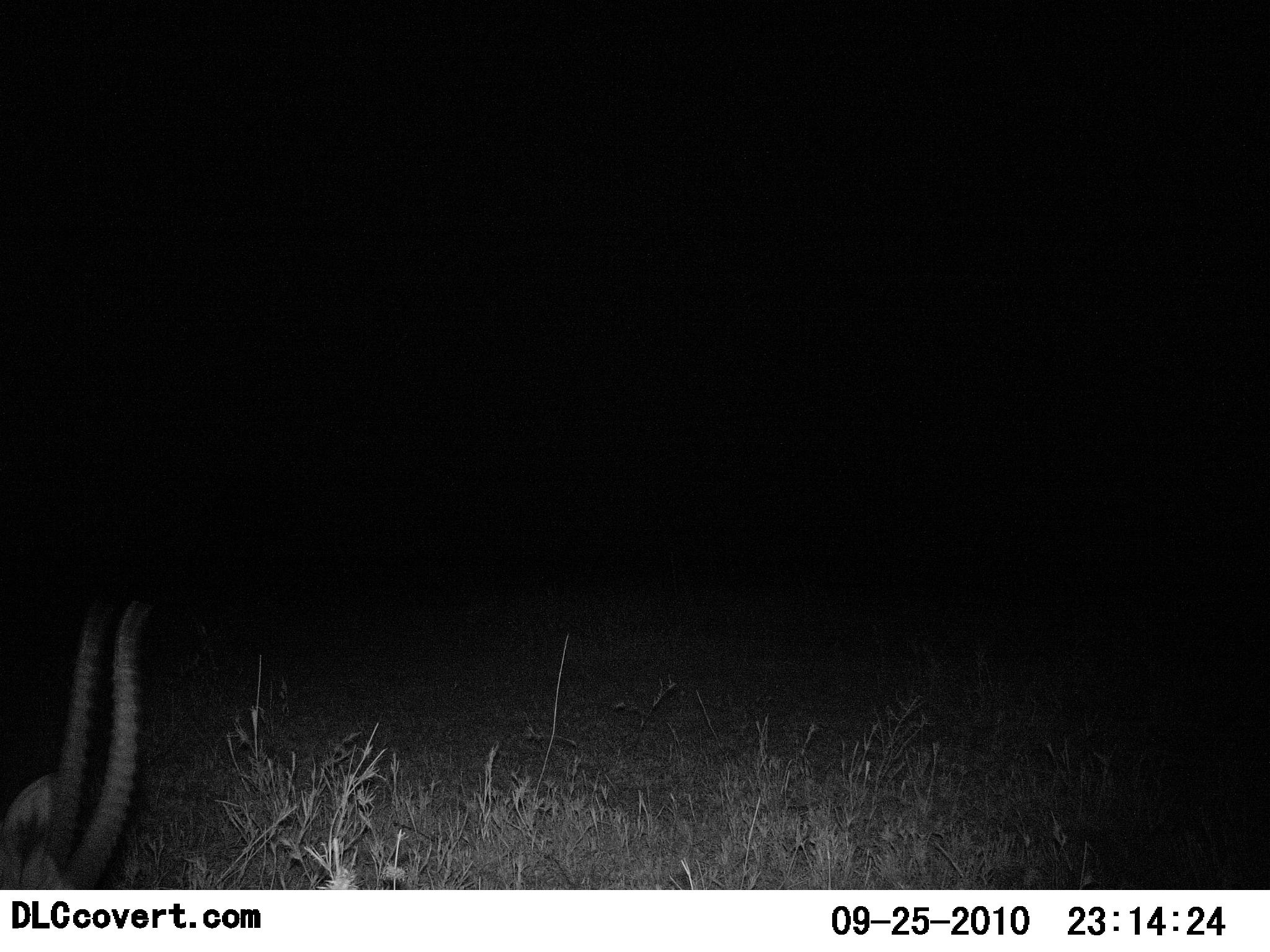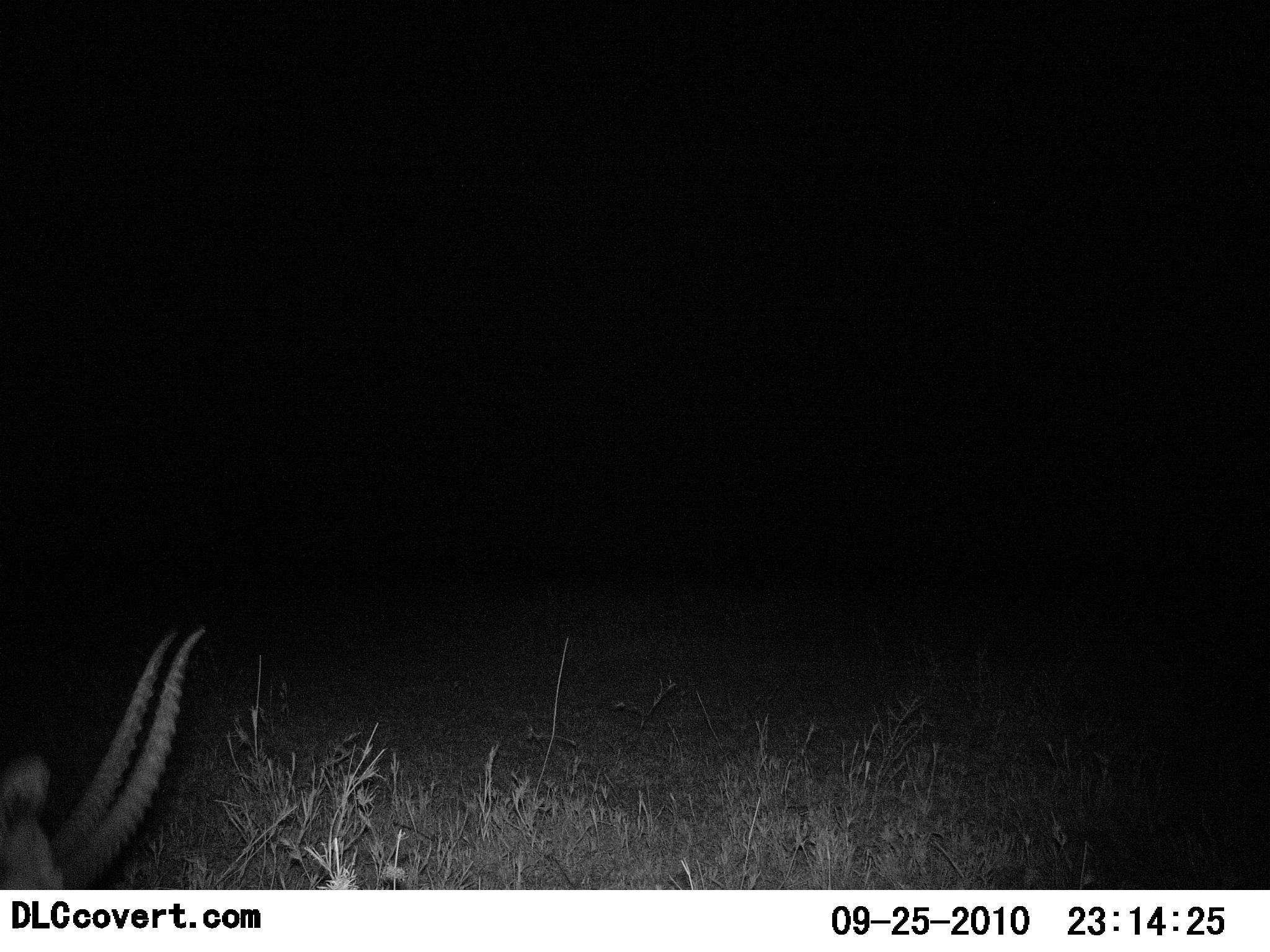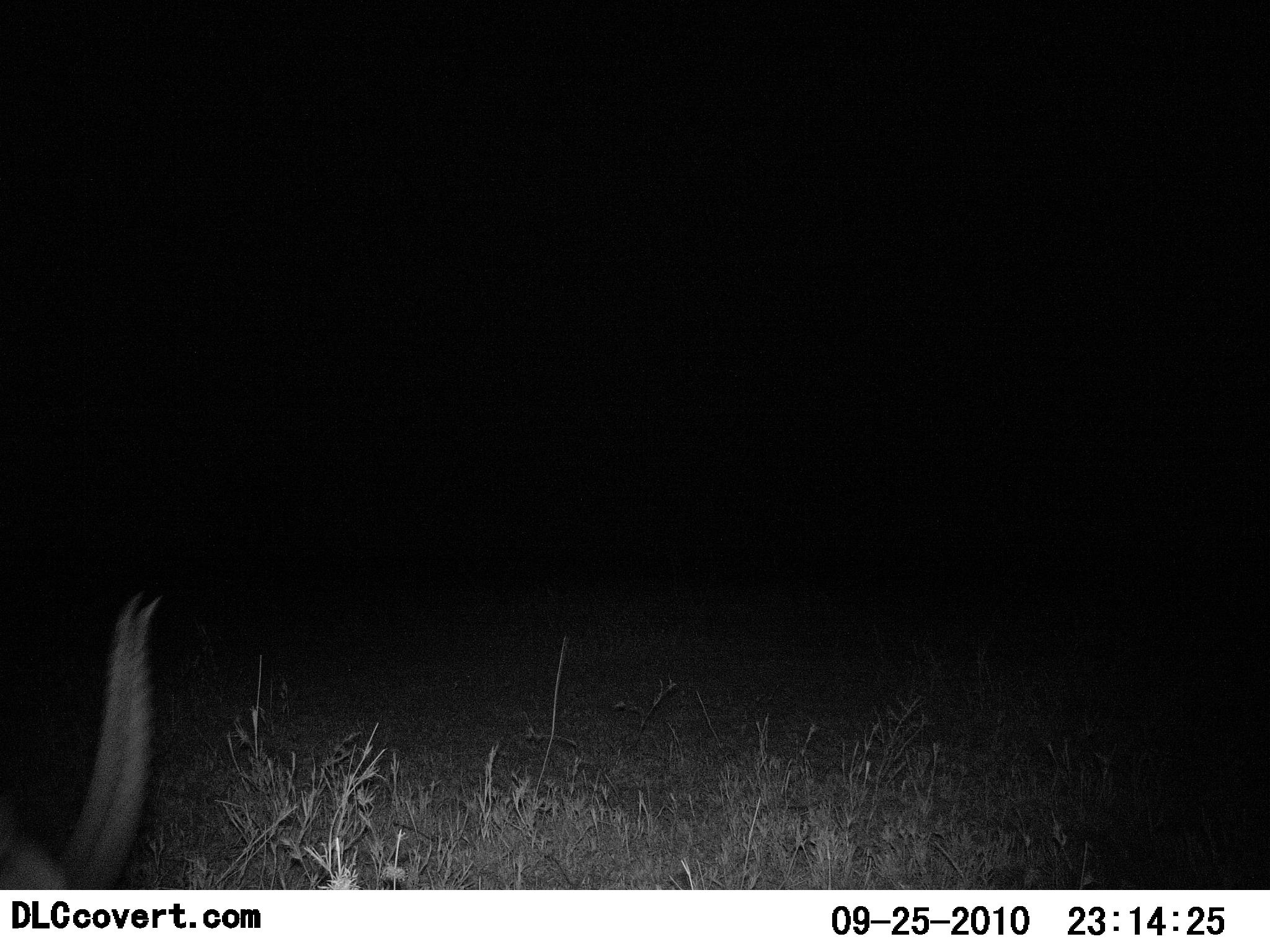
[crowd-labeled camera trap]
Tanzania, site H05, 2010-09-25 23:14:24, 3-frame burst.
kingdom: Animalia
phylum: Chordata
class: Mammalia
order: Artiodactyla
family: Bovidae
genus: Eudorcas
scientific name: Eudorcas thomsonii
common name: thomson's gazelle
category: gazellethomsons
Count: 1.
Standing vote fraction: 36%.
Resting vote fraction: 0%.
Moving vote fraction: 9%.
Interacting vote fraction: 9%.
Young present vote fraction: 0%.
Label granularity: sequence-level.